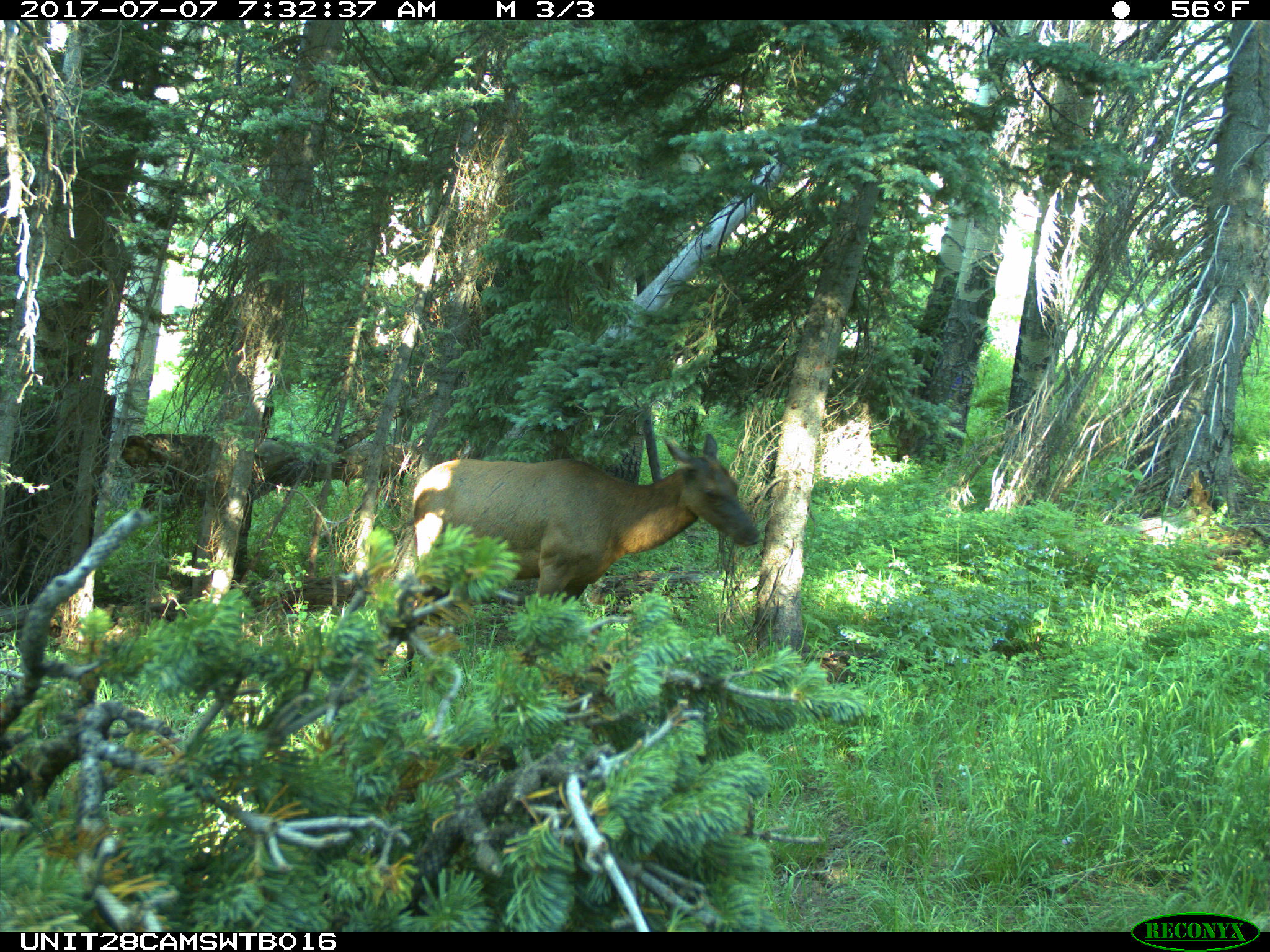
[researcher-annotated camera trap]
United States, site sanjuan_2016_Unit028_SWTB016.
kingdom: Animalia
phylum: Chordata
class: Mammalia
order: Artiodactyla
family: Cervidae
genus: Cervus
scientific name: Cervus elaphus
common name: red deer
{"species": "Cervus elaphus (red deer)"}